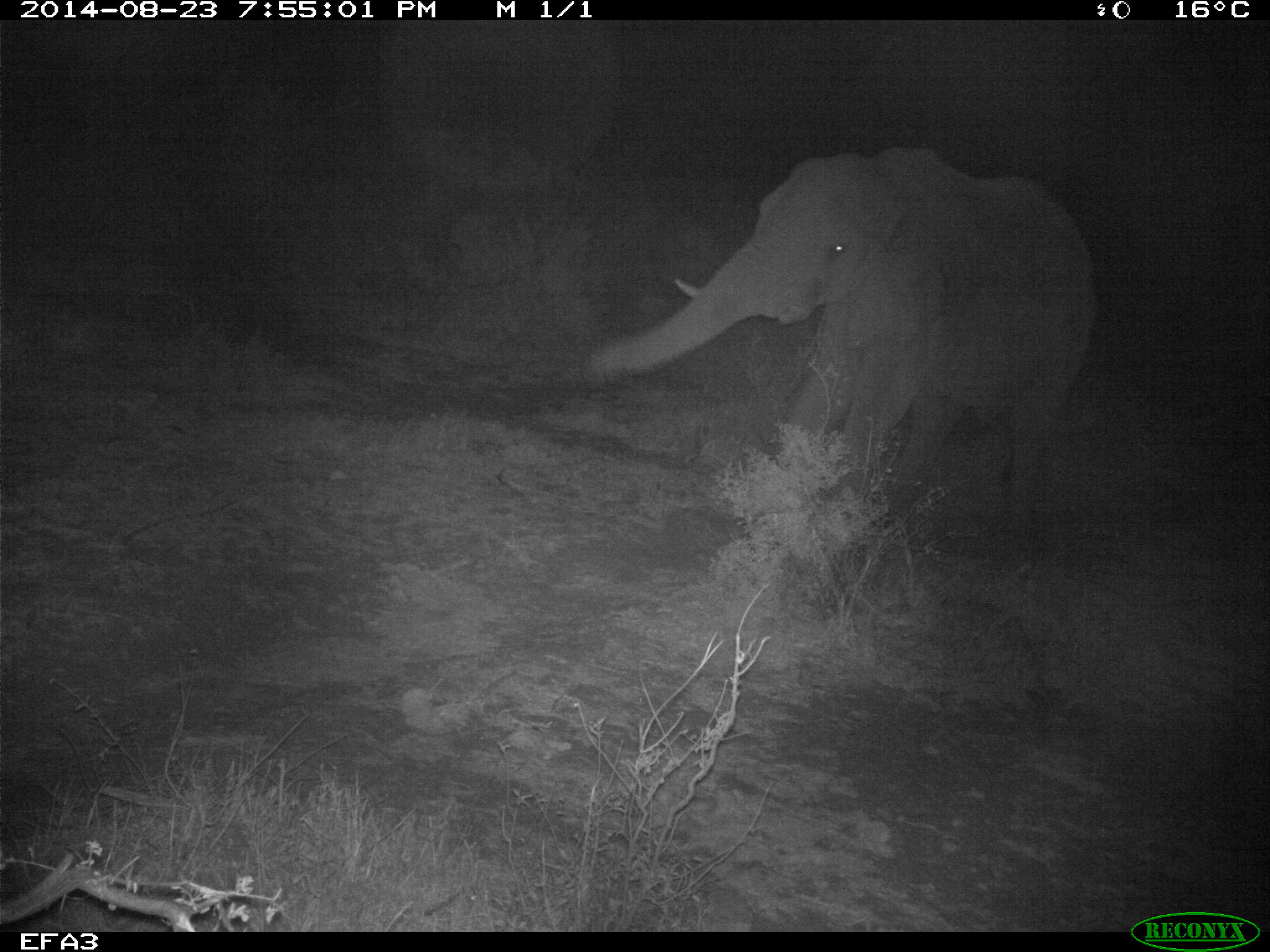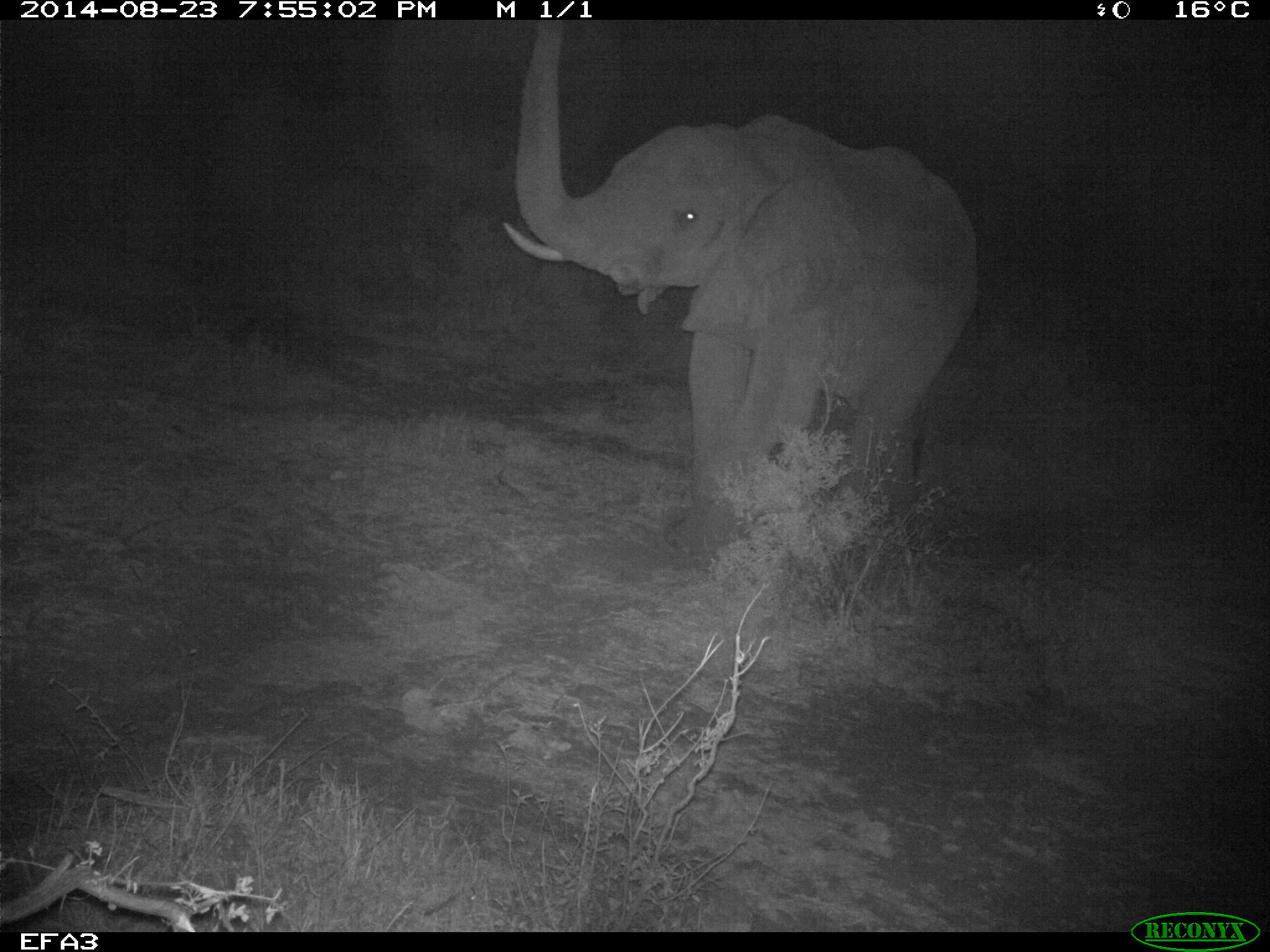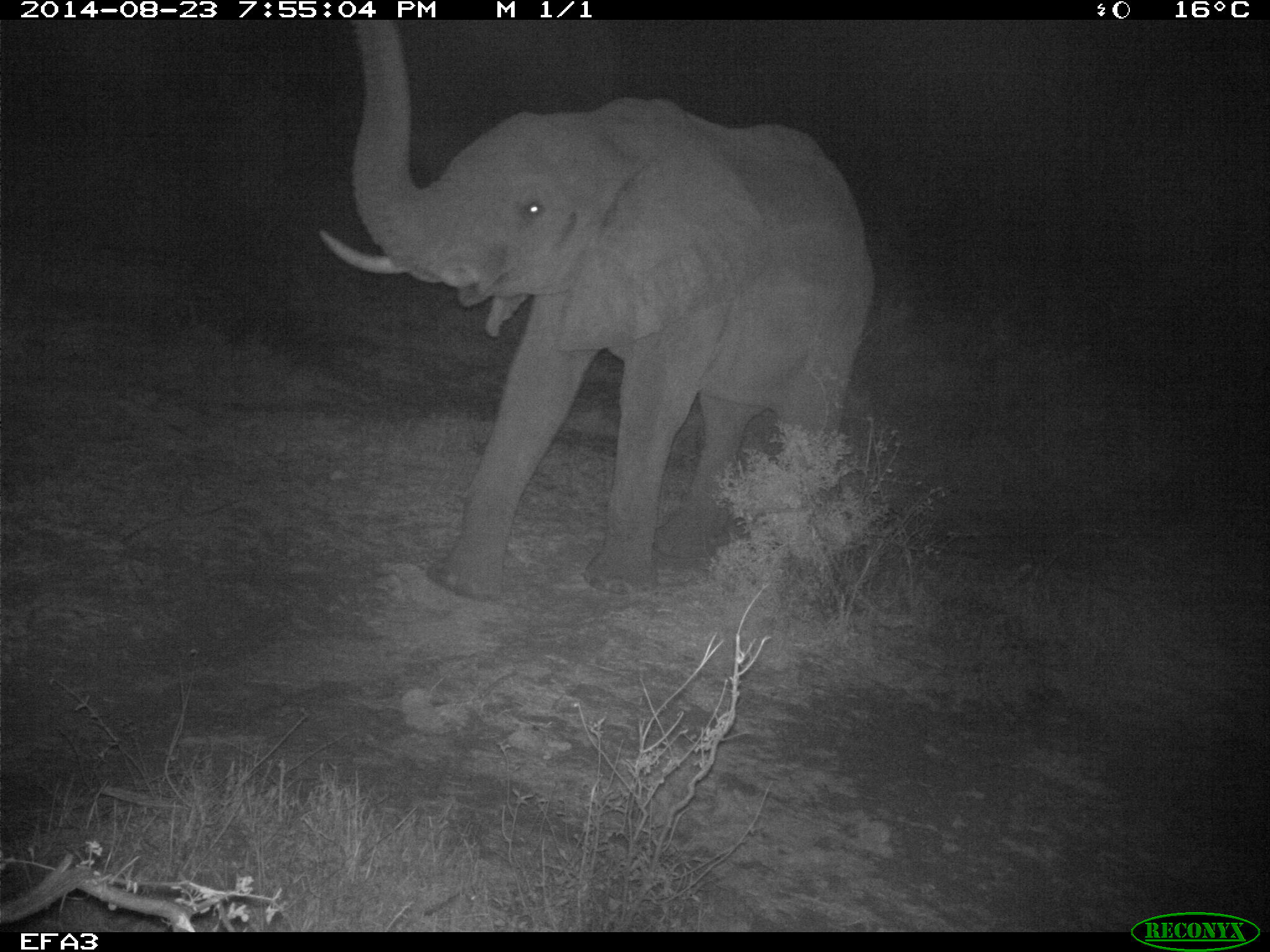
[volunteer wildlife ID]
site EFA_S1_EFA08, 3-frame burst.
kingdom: Animalia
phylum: Chordata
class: Mammalia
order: Proboscidea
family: Elephantidae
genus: Loxodonta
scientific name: Loxodonta africana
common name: african bush elephant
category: elephant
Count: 1.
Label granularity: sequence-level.